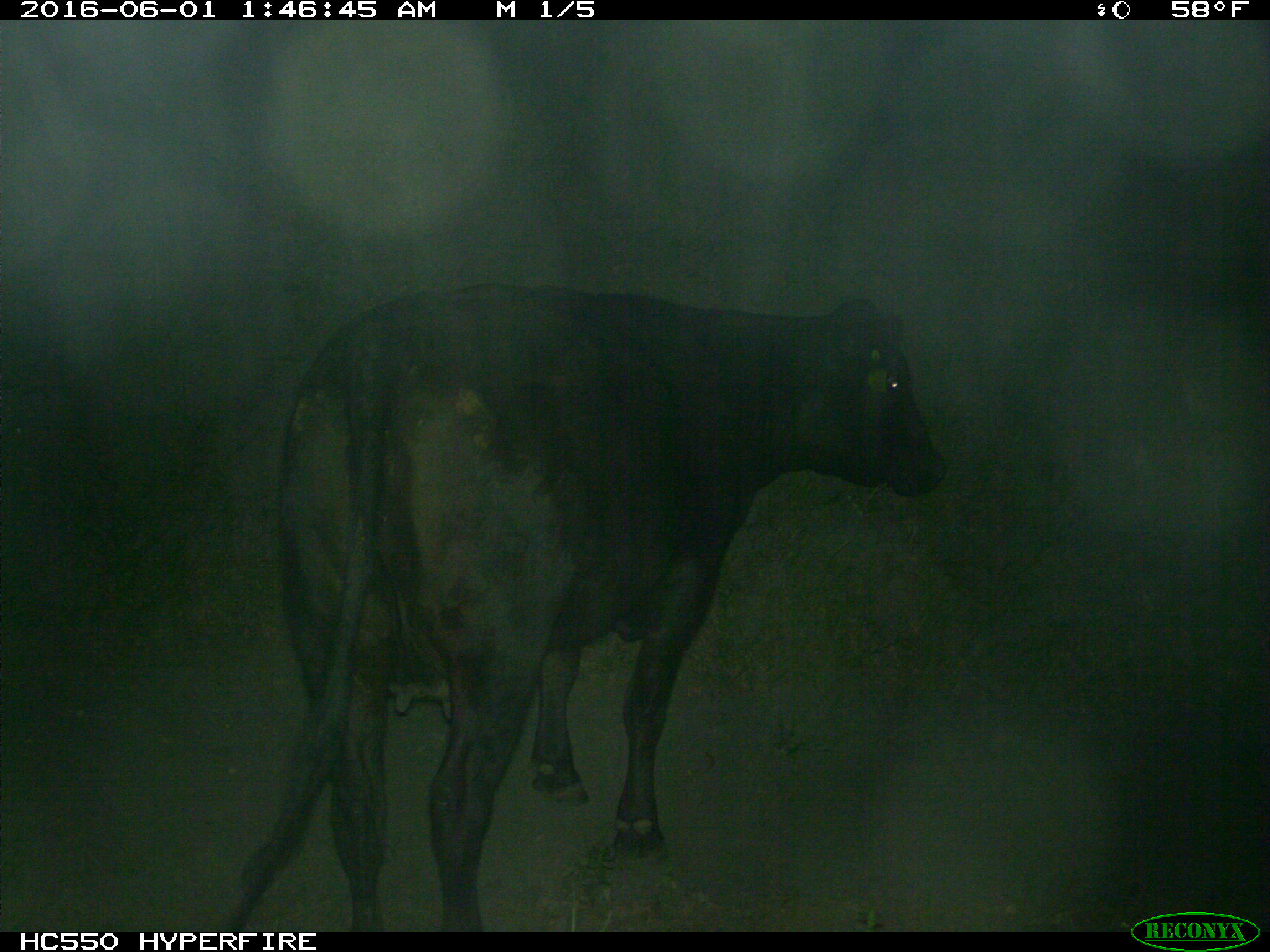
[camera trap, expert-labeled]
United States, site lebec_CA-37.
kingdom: Animalia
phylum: Chordata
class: Mammalia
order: Artiodactyla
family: Bovidae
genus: Bos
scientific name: Bos taurus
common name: domestic cow